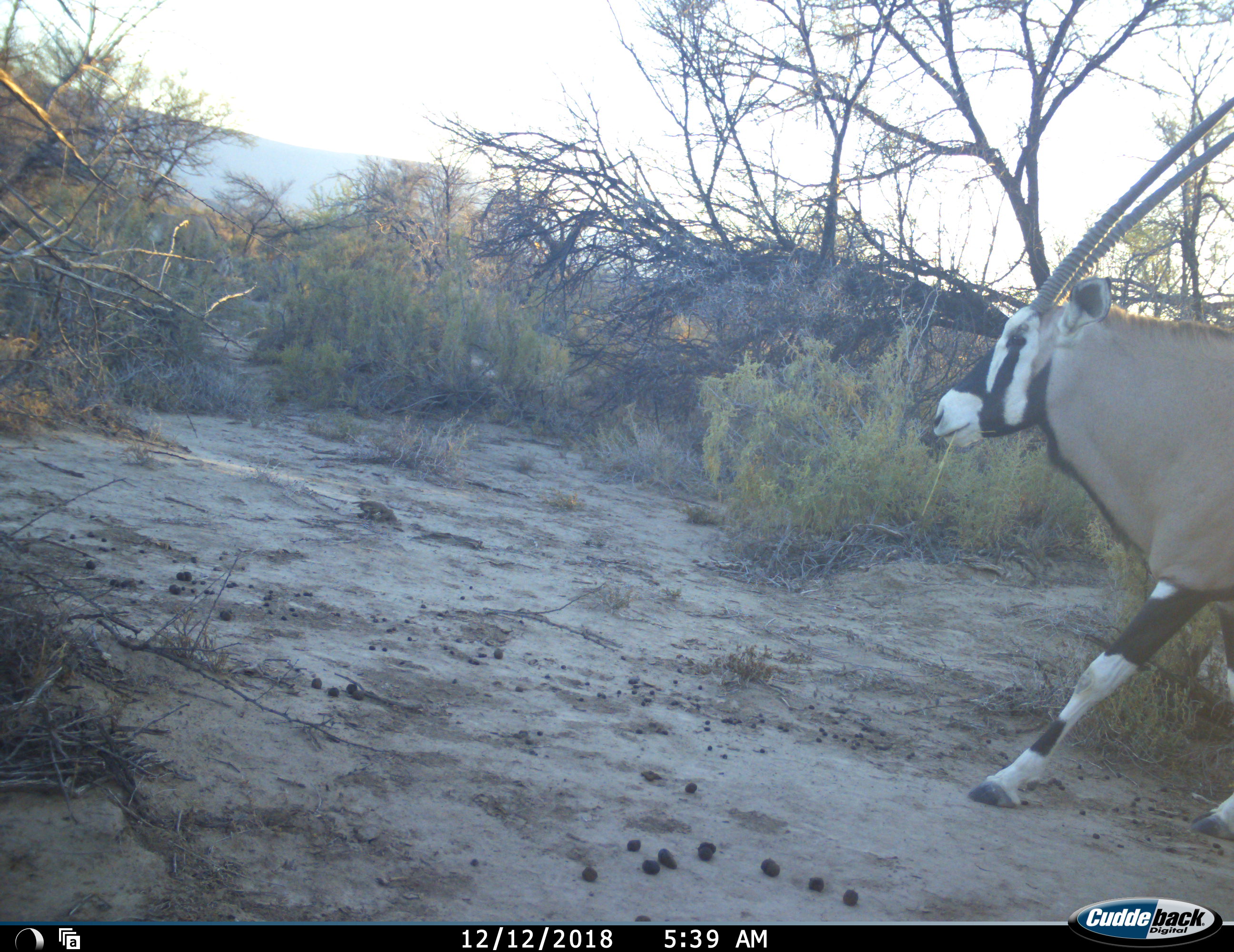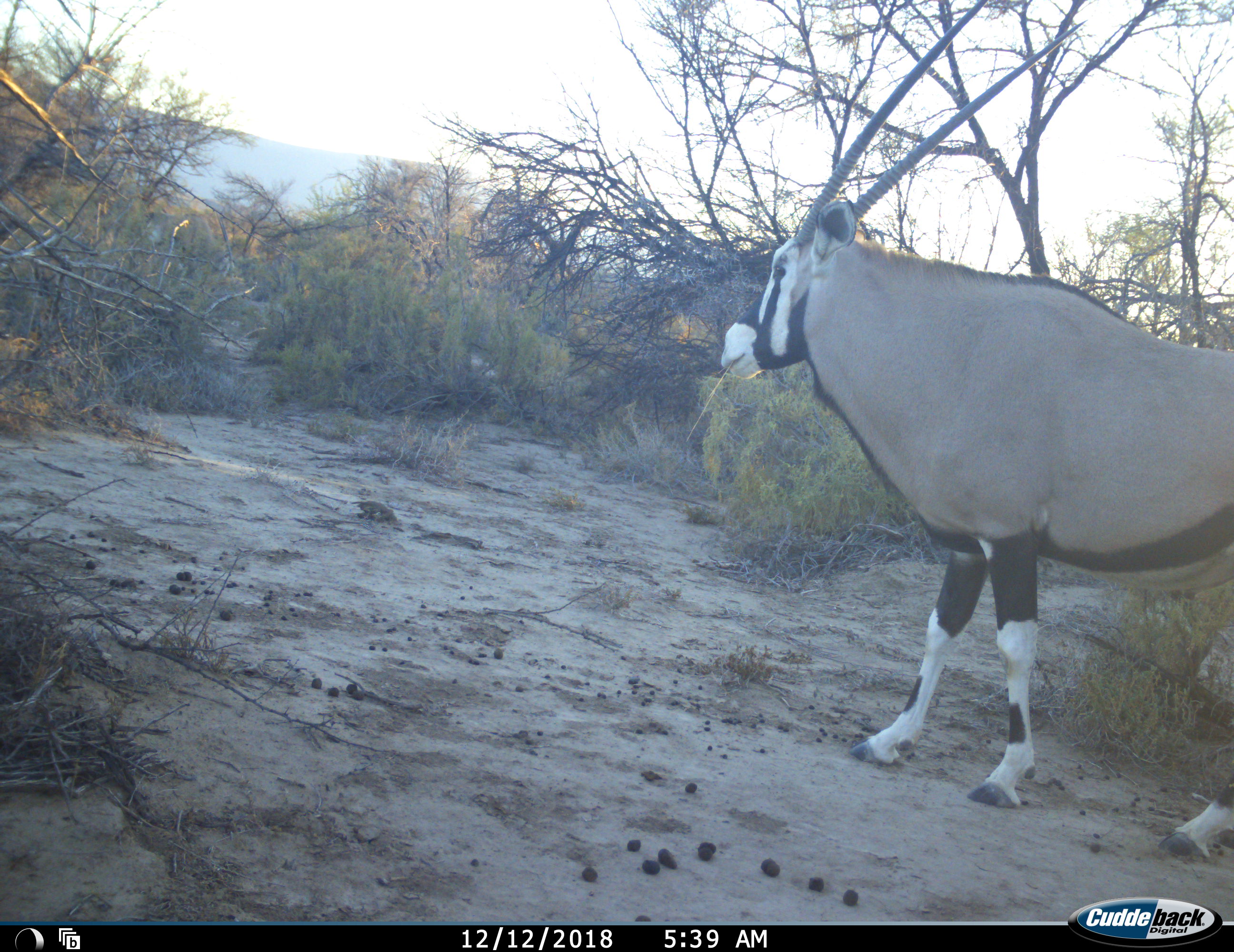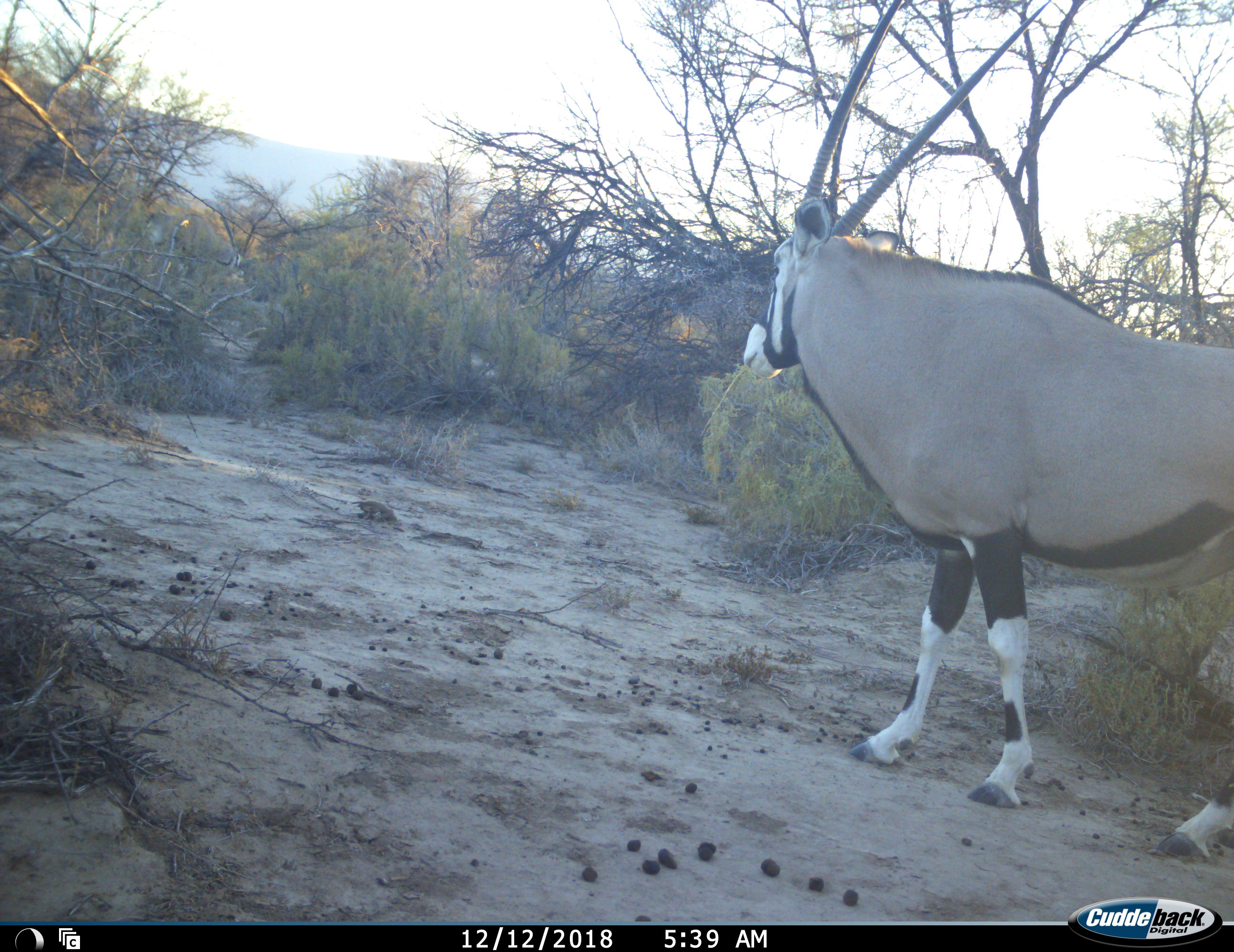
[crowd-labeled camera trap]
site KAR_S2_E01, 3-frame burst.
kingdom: Animalia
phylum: Chordata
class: Mammalia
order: Artiodactyla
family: Bovidae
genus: Oryx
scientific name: Oryx gazella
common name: gemsbok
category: oryx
Oryx (gemsbok) (Oryx gazella), count 1. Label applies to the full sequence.